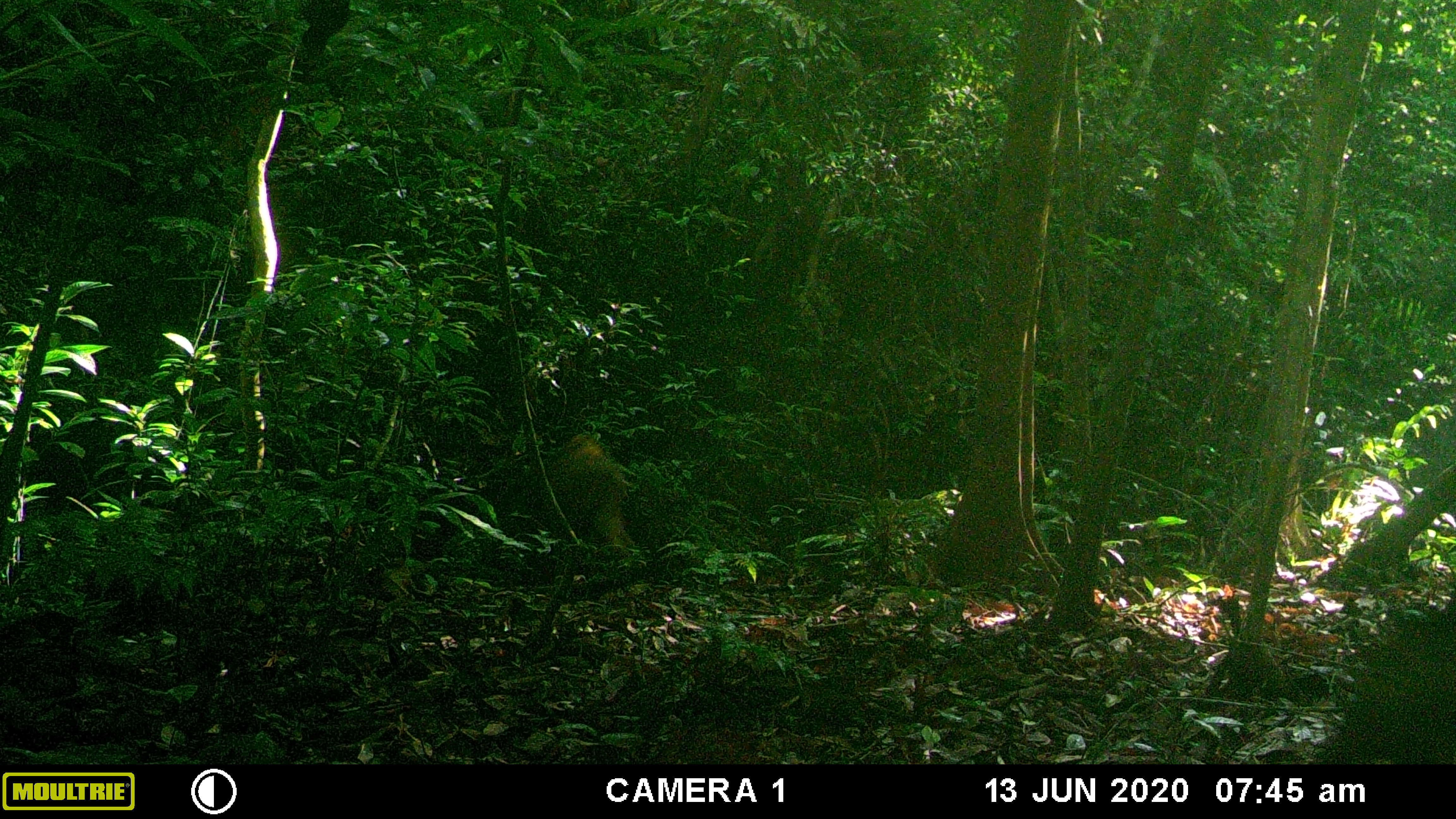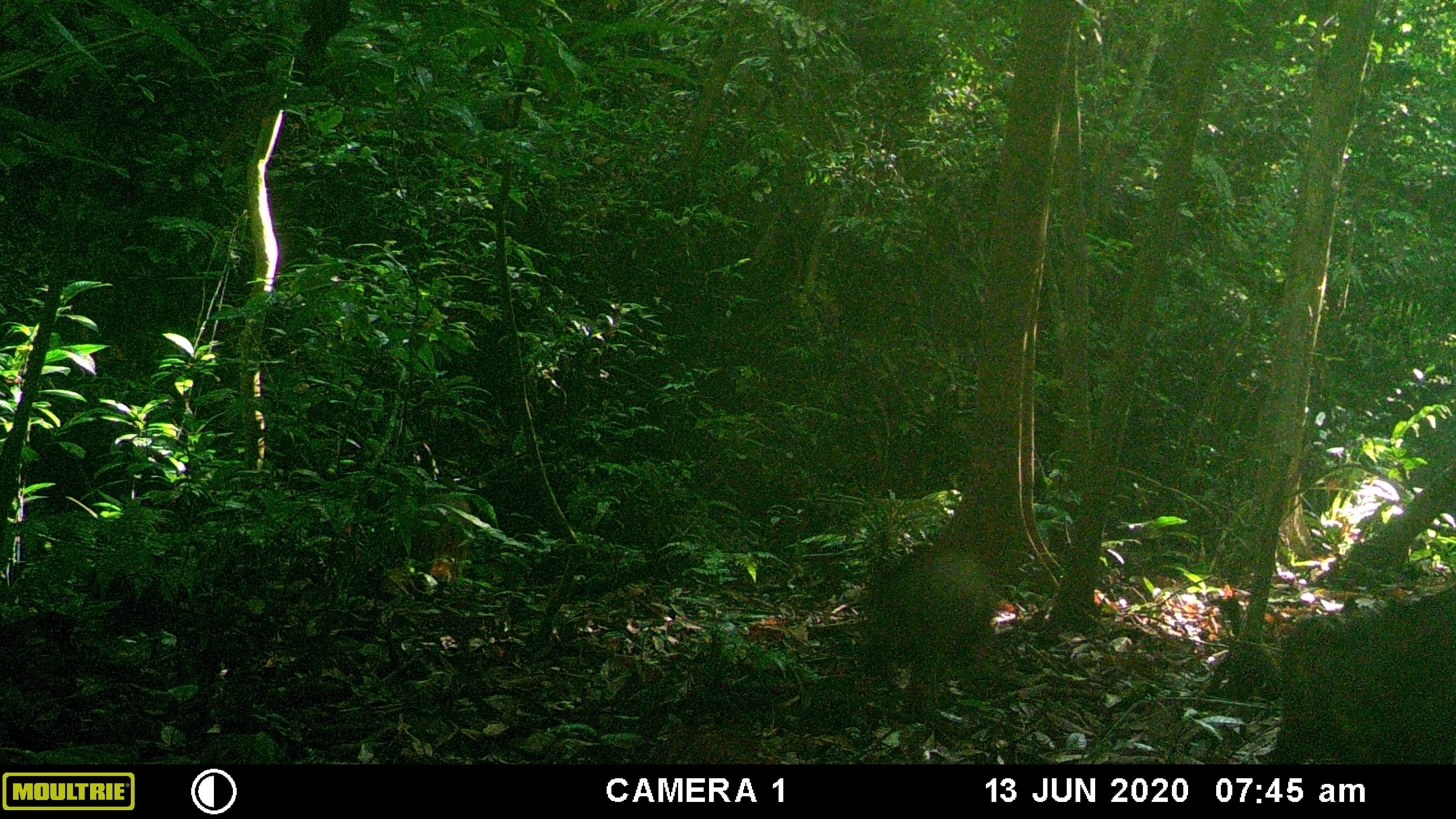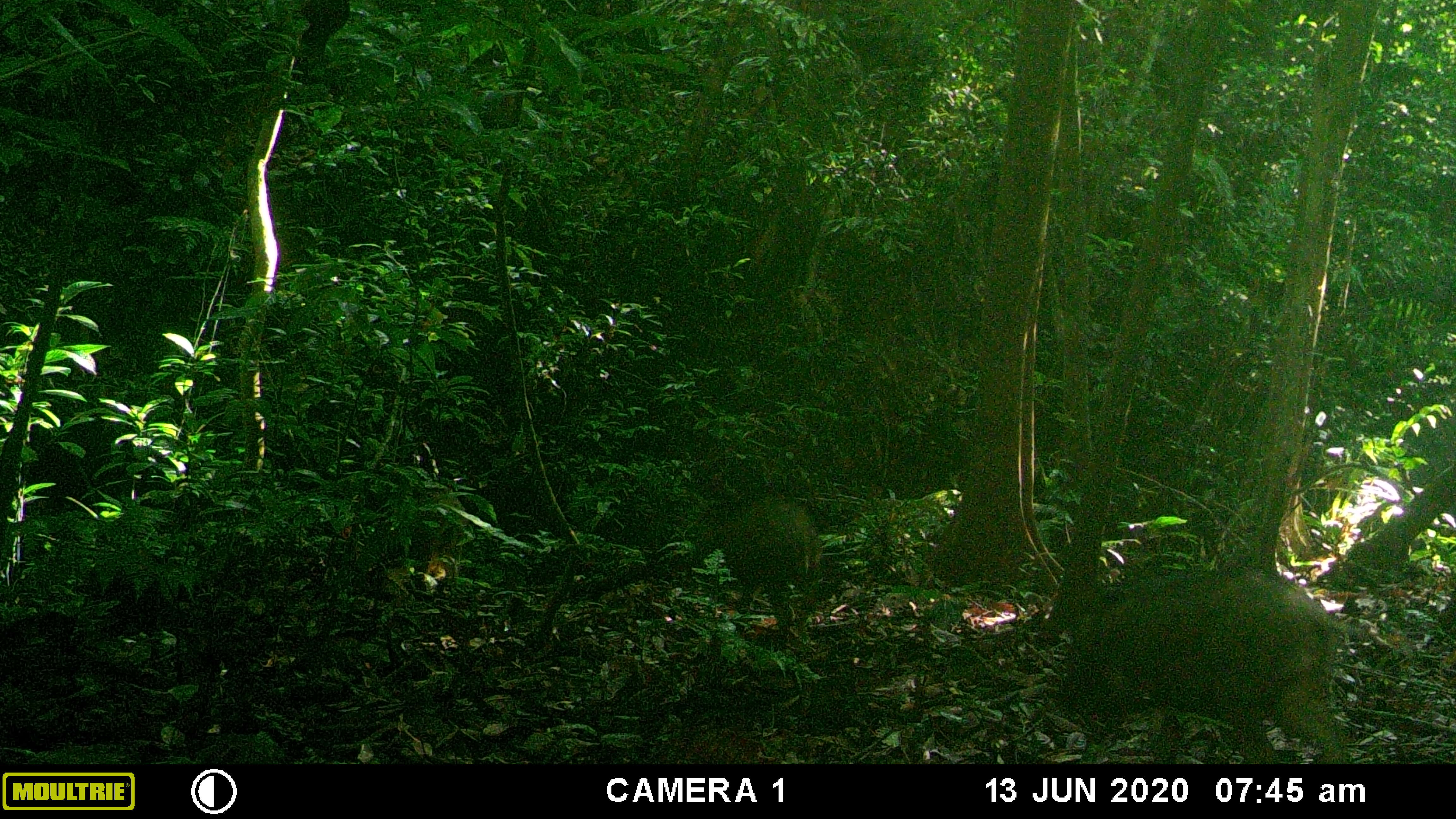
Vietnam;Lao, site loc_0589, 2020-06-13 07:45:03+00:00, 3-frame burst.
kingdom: Animalia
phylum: Chordata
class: Mammalia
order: Artiodactyla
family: Suidae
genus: Sus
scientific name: Sus scrofa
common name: eurasian wild pig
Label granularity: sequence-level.